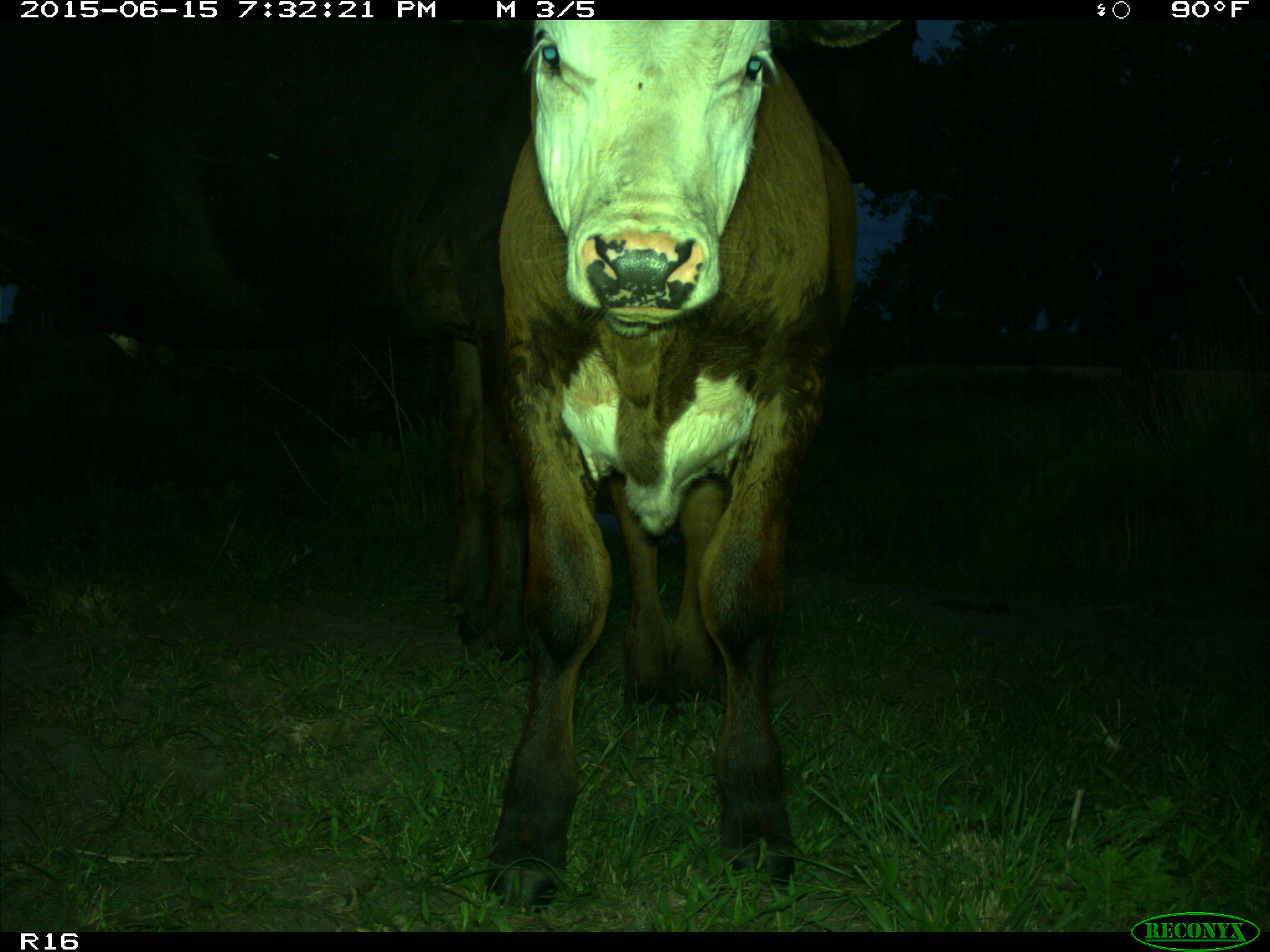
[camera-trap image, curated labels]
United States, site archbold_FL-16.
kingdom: Animalia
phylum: Chordata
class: Mammalia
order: Artiodactyla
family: Bovidae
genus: Bos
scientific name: Bos taurus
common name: domestic cow